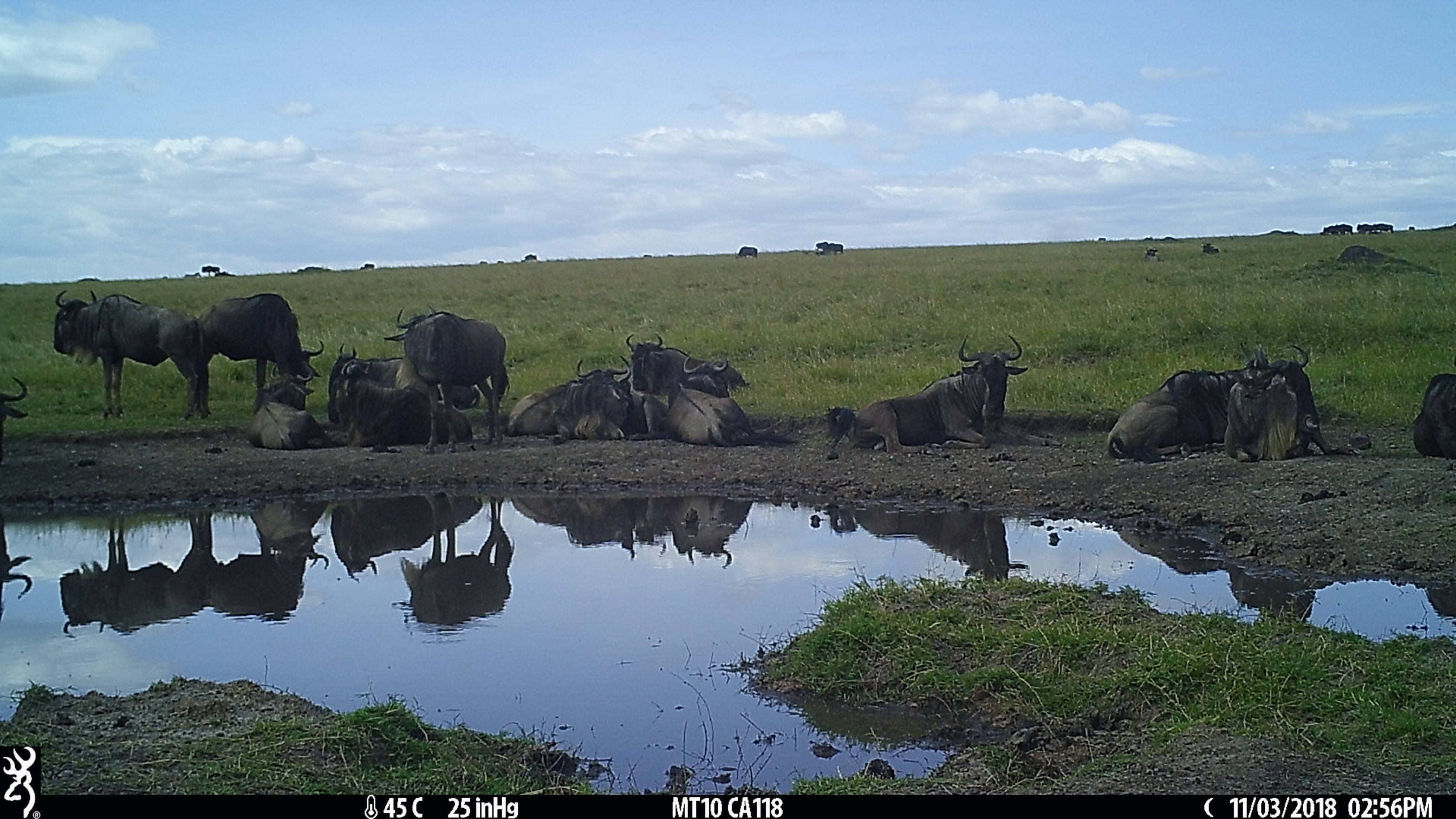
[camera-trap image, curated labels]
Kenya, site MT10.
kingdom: Animalia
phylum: Chordata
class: Mammalia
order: Artiodactyla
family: Bovidae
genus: Connochaetes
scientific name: Connochaetes taurinus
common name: blue wildebeest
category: wildebeest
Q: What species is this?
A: Wildebeest (blue wildebeest) (Connochaetes taurinus).